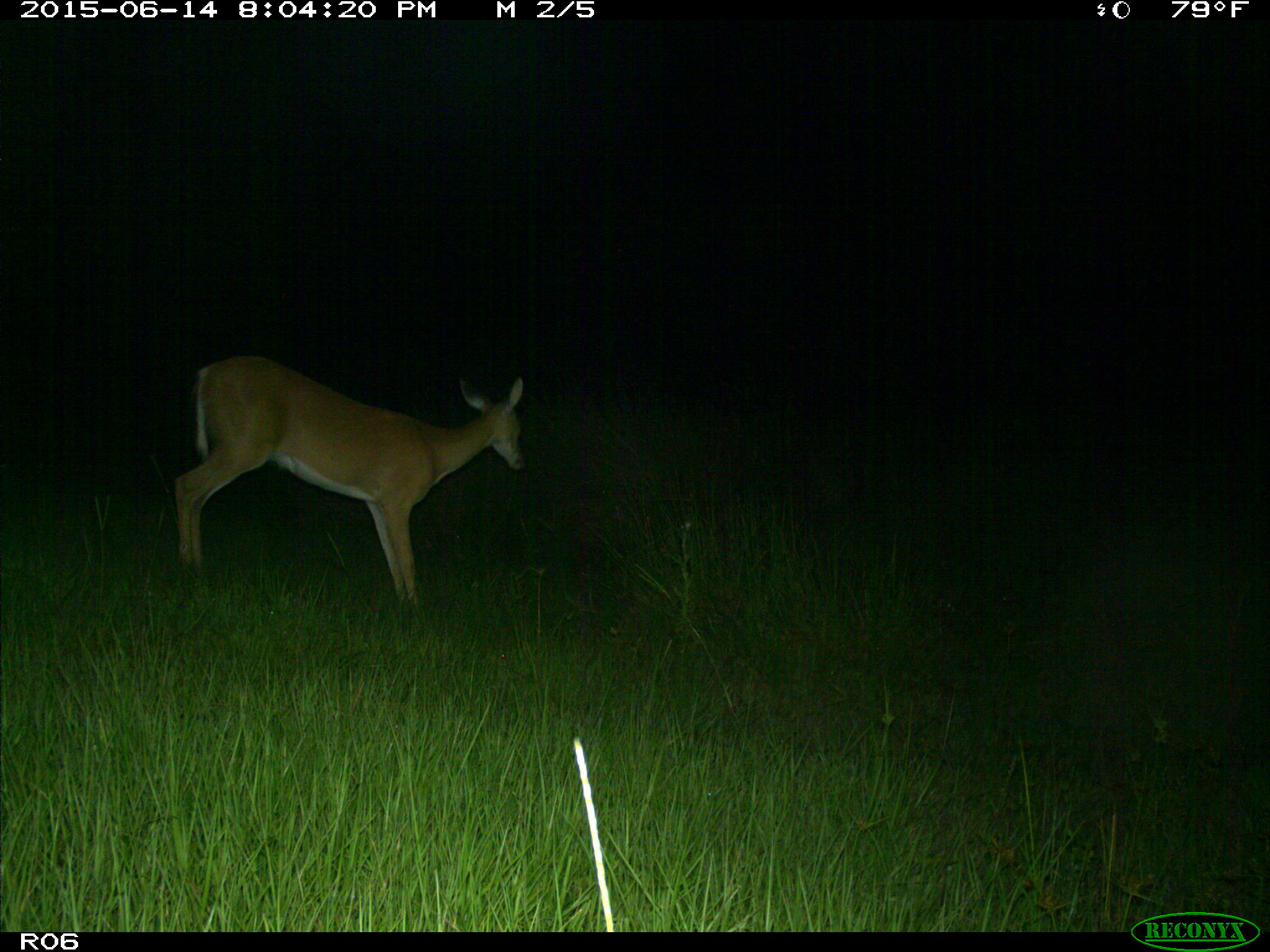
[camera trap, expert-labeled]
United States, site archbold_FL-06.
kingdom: Animalia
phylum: Chordata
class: Mammalia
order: Artiodactyla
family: Cervidae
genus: Odocoileus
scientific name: Odocoileus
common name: deer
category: unidentified deer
Unidentified deer (deer) (Odocoileus).